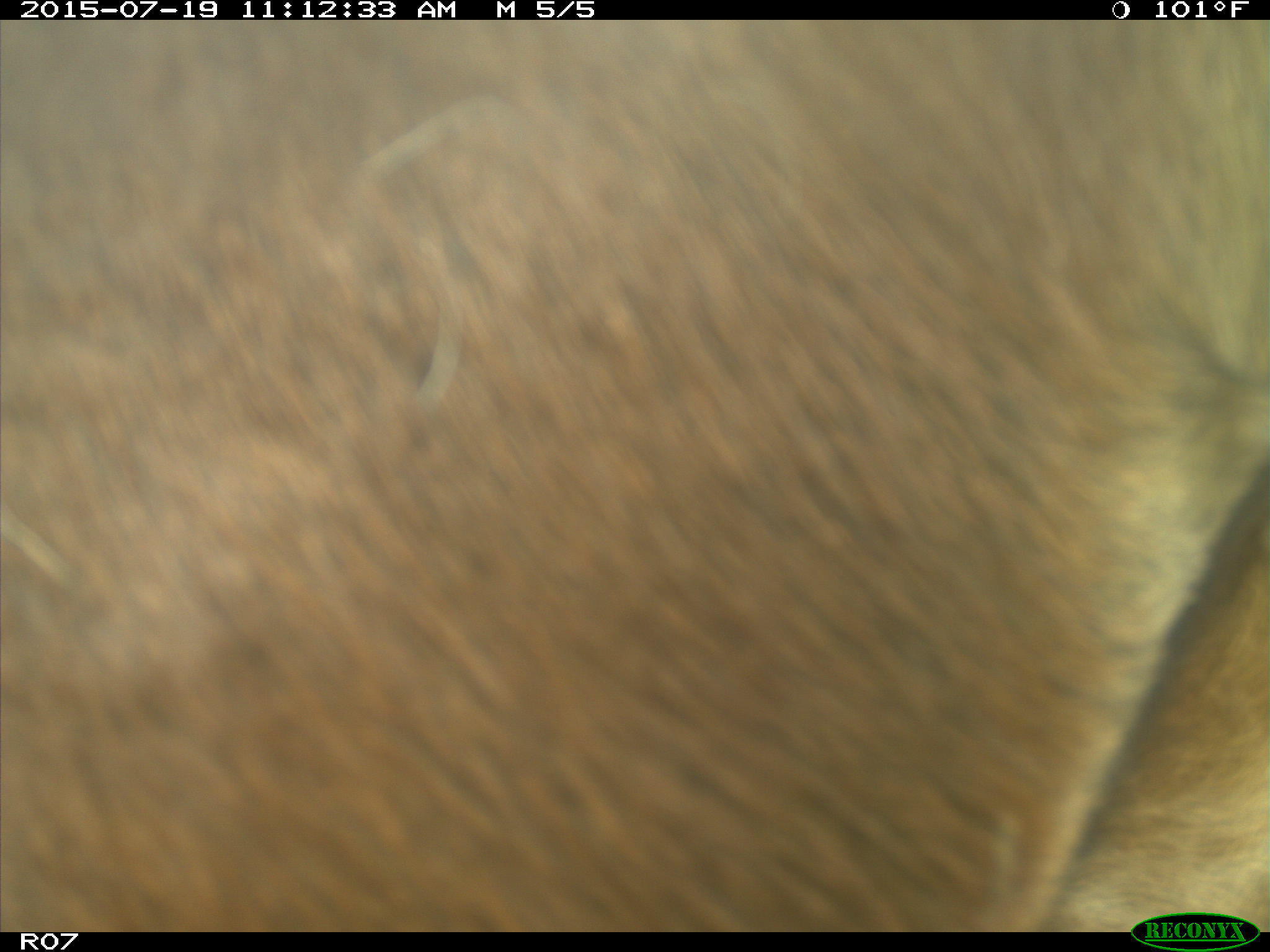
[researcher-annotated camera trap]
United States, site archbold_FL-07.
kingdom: Animalia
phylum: Chordata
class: Mammalia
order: Artiodactyla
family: Bovidae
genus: Bos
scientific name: Bos taurus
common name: domestic cow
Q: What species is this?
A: Bos taurus (domestic cow).